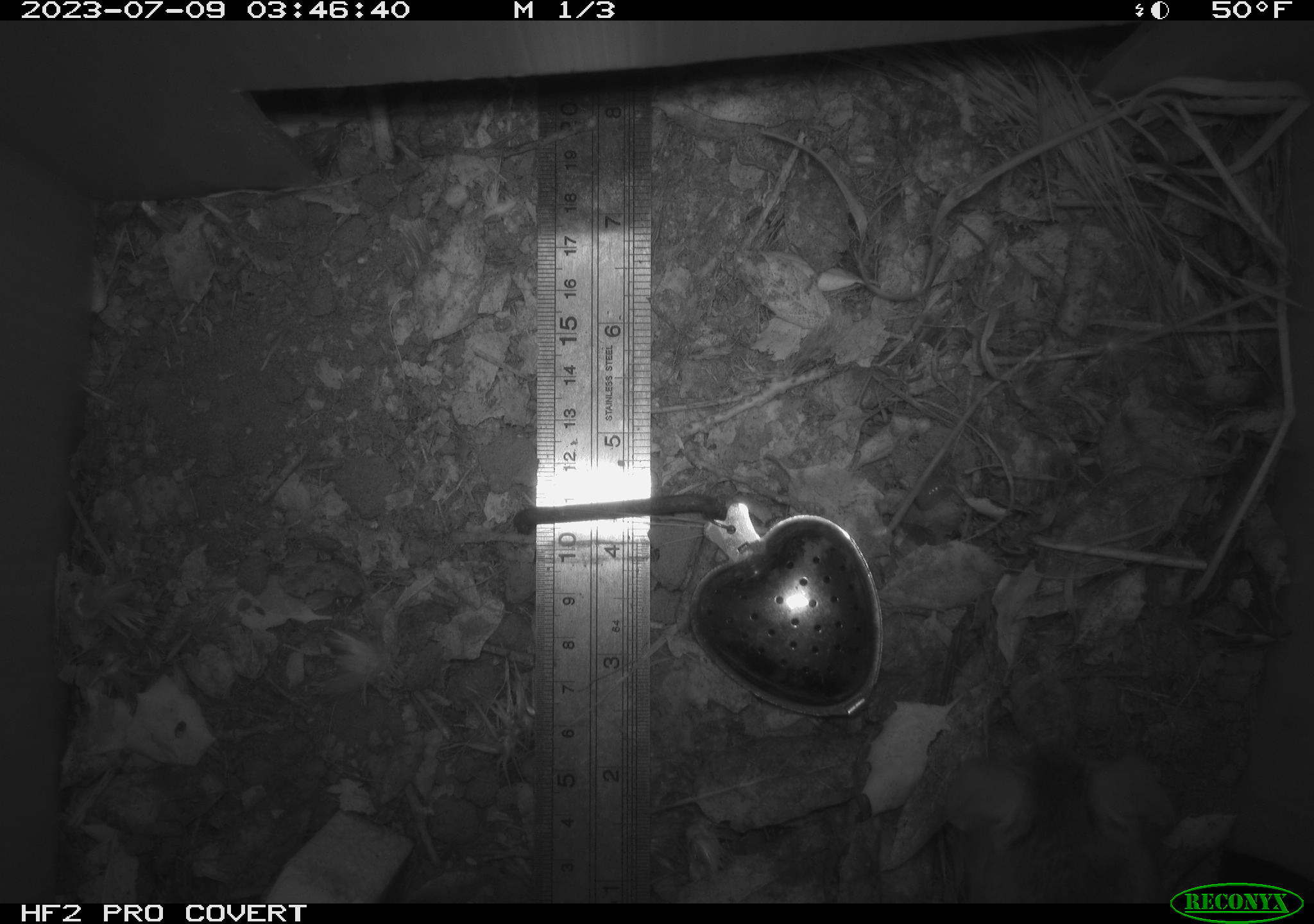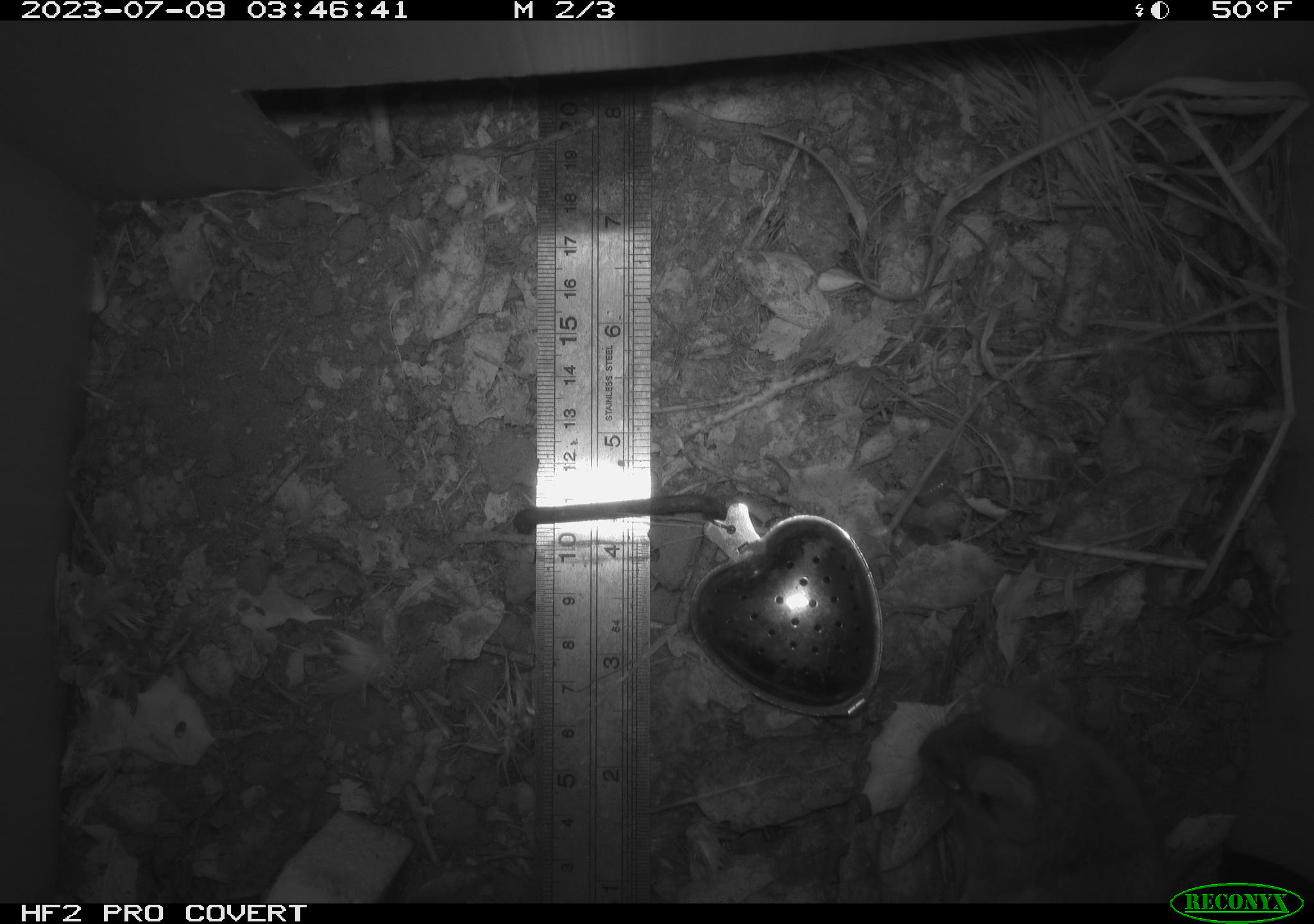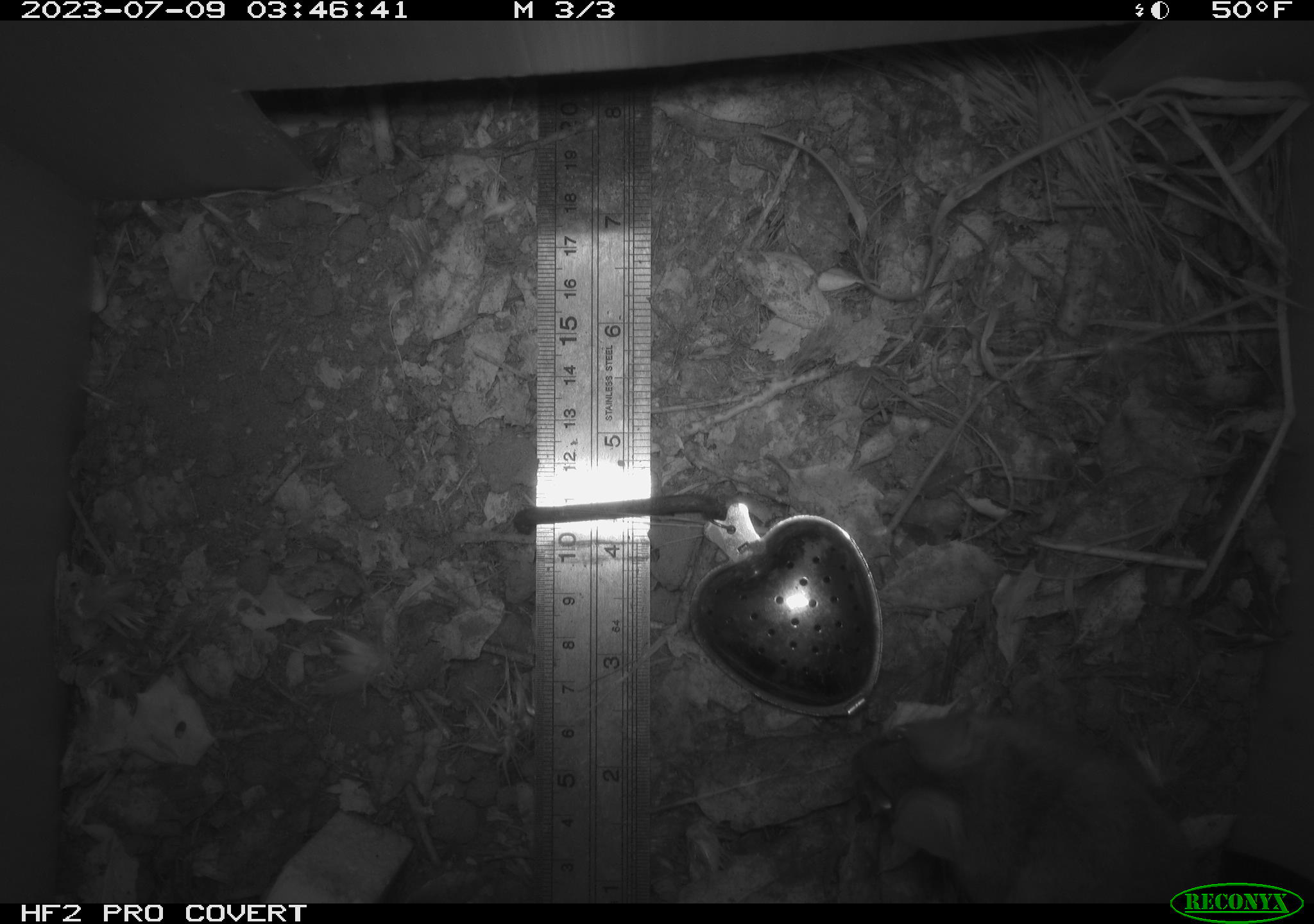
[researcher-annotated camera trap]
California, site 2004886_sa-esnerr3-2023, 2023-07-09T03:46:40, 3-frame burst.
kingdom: Animalia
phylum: Chordata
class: Mammalia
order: Rodentia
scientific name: Rodentia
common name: mouse species